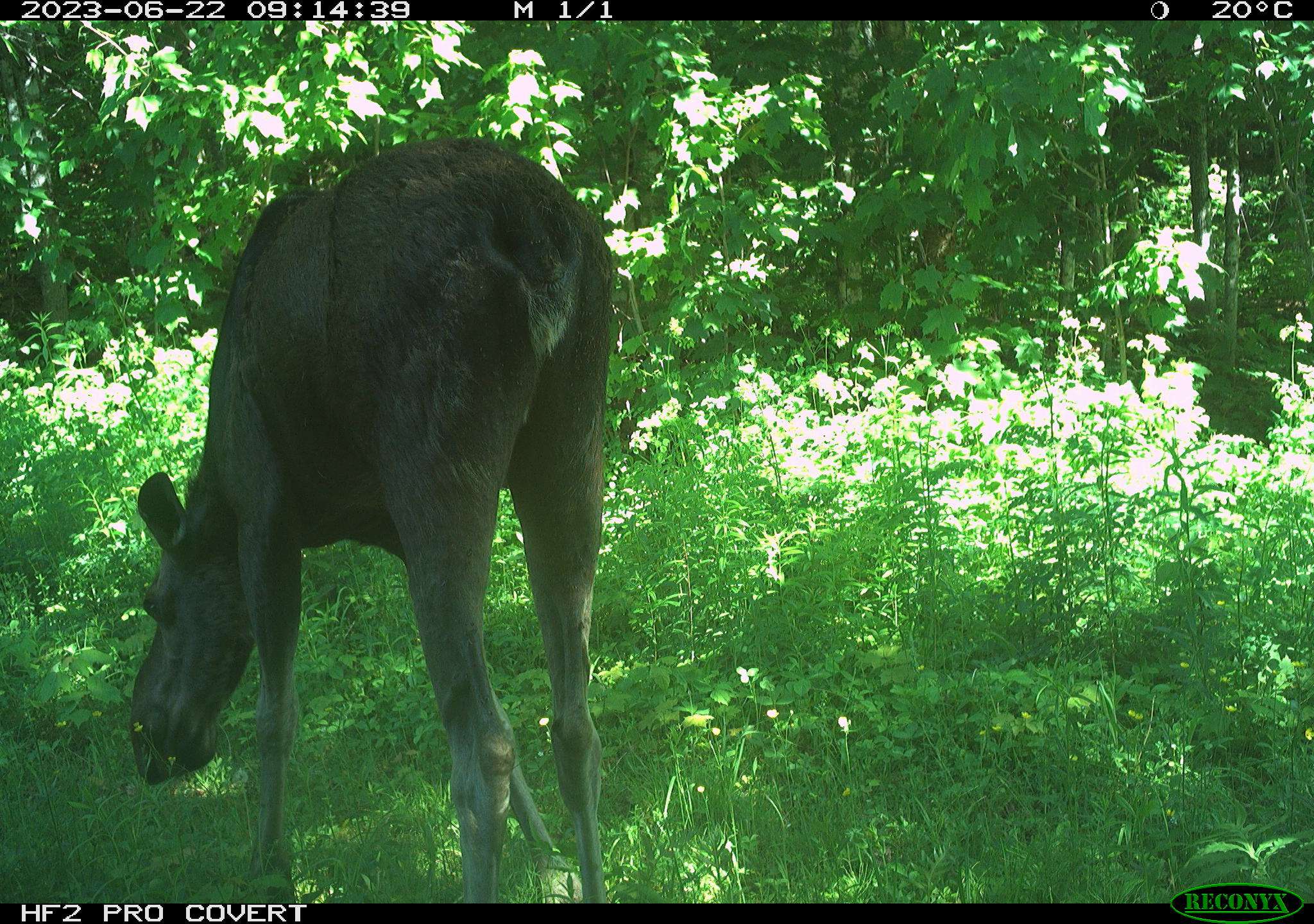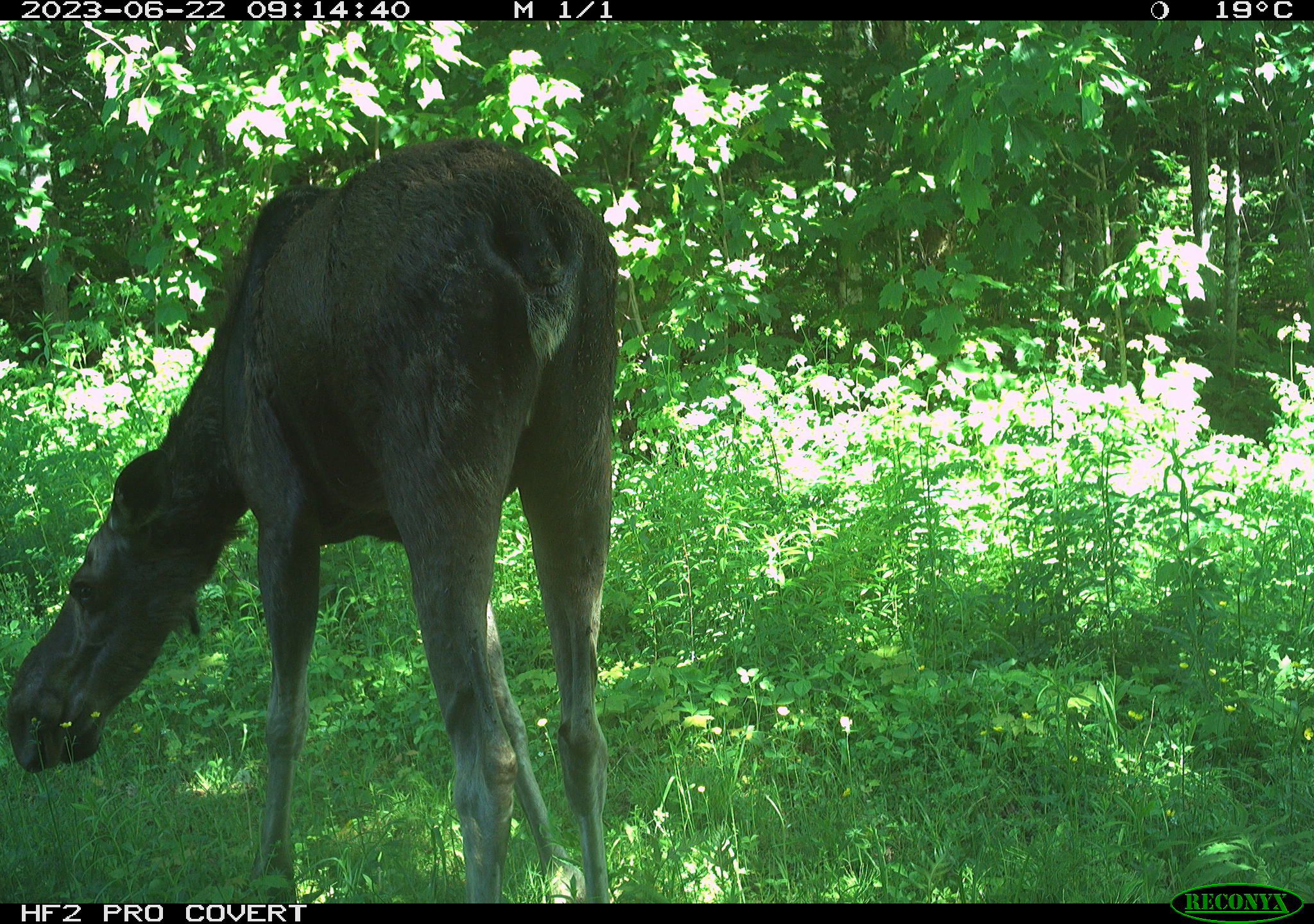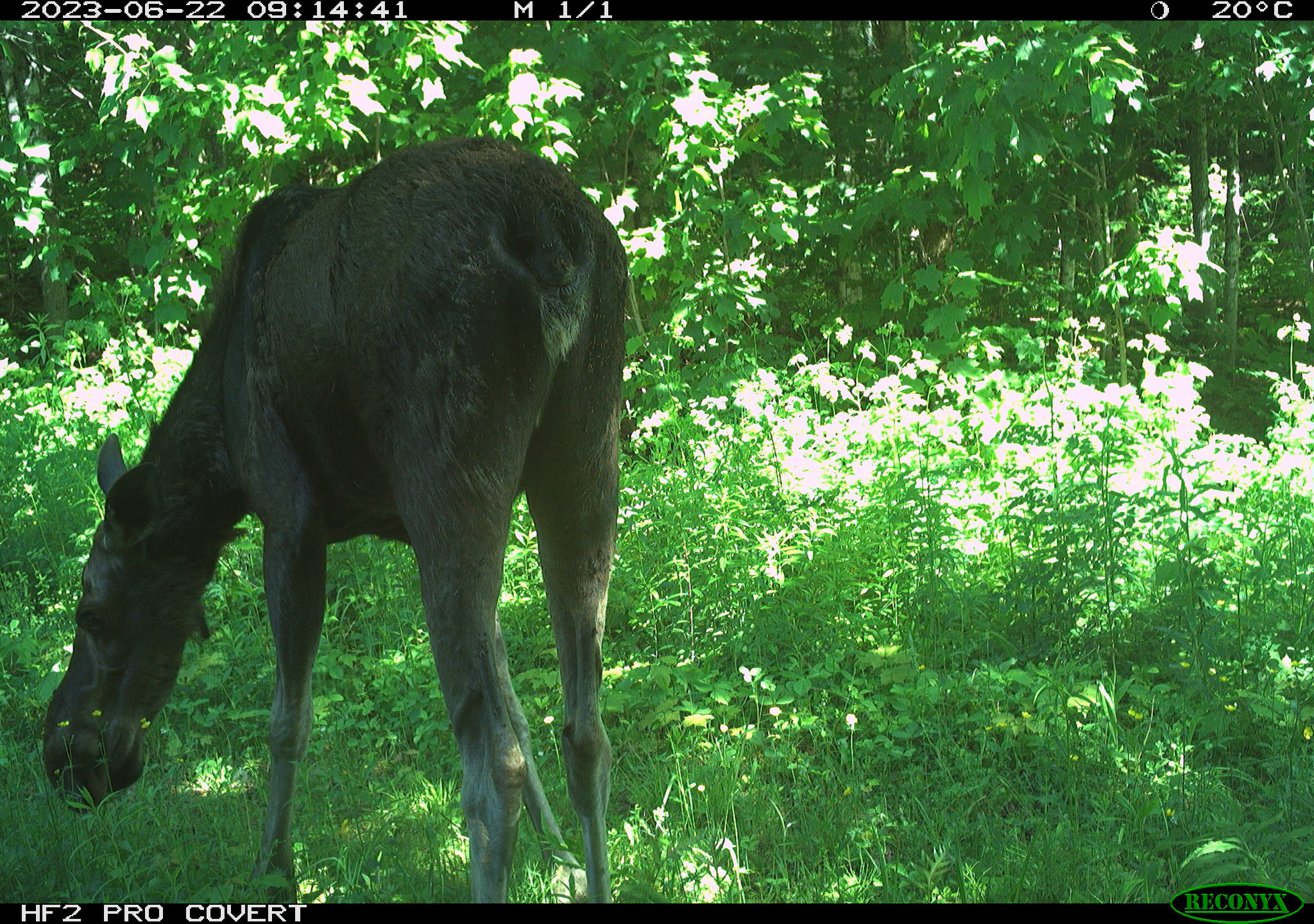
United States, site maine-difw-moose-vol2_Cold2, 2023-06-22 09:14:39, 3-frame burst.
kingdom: Animalia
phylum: Chordata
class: Mammalia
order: Artiodactyla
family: Cervidae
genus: Alces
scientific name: Alces alces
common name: moose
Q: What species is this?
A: Moose (Alces alces).